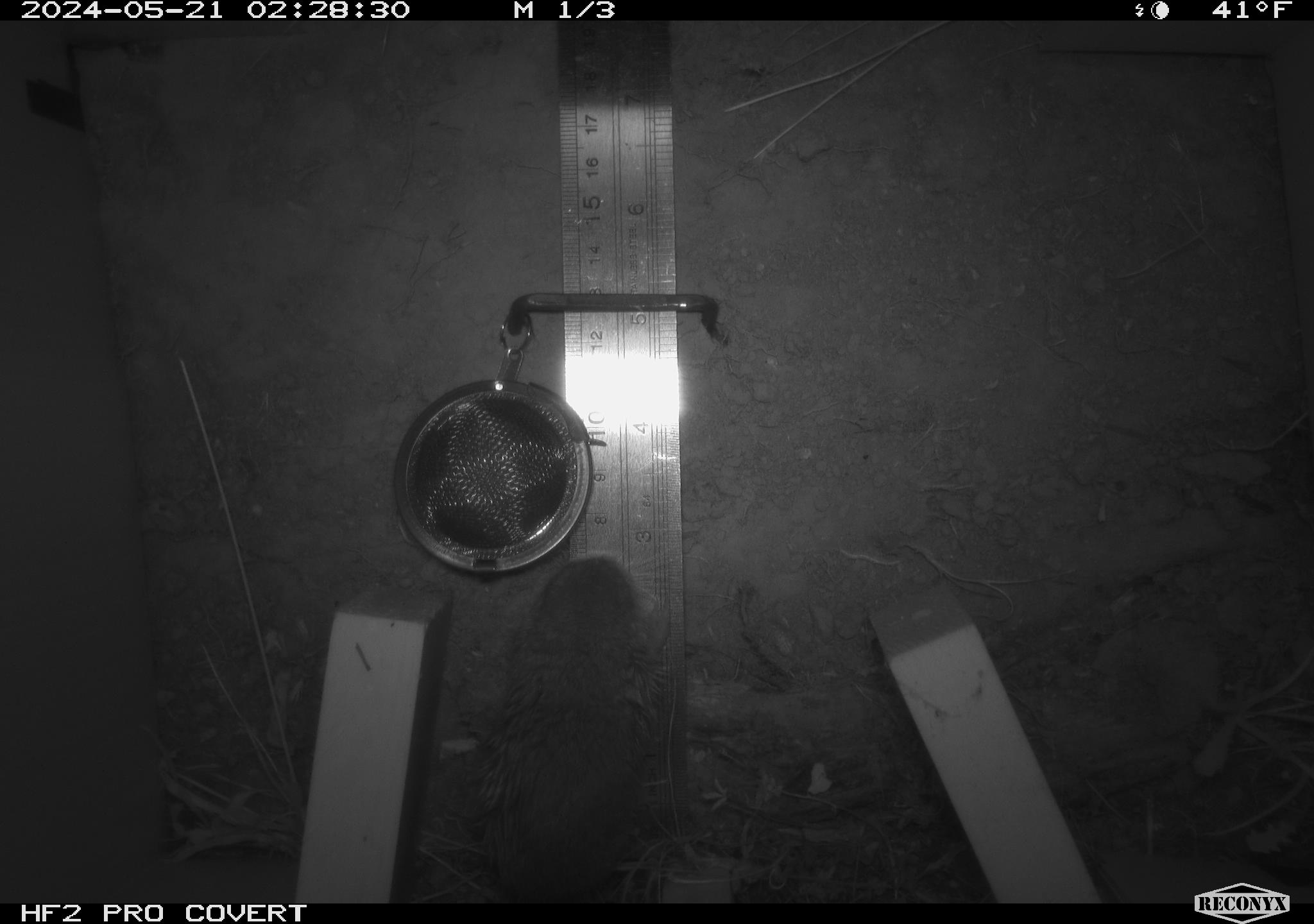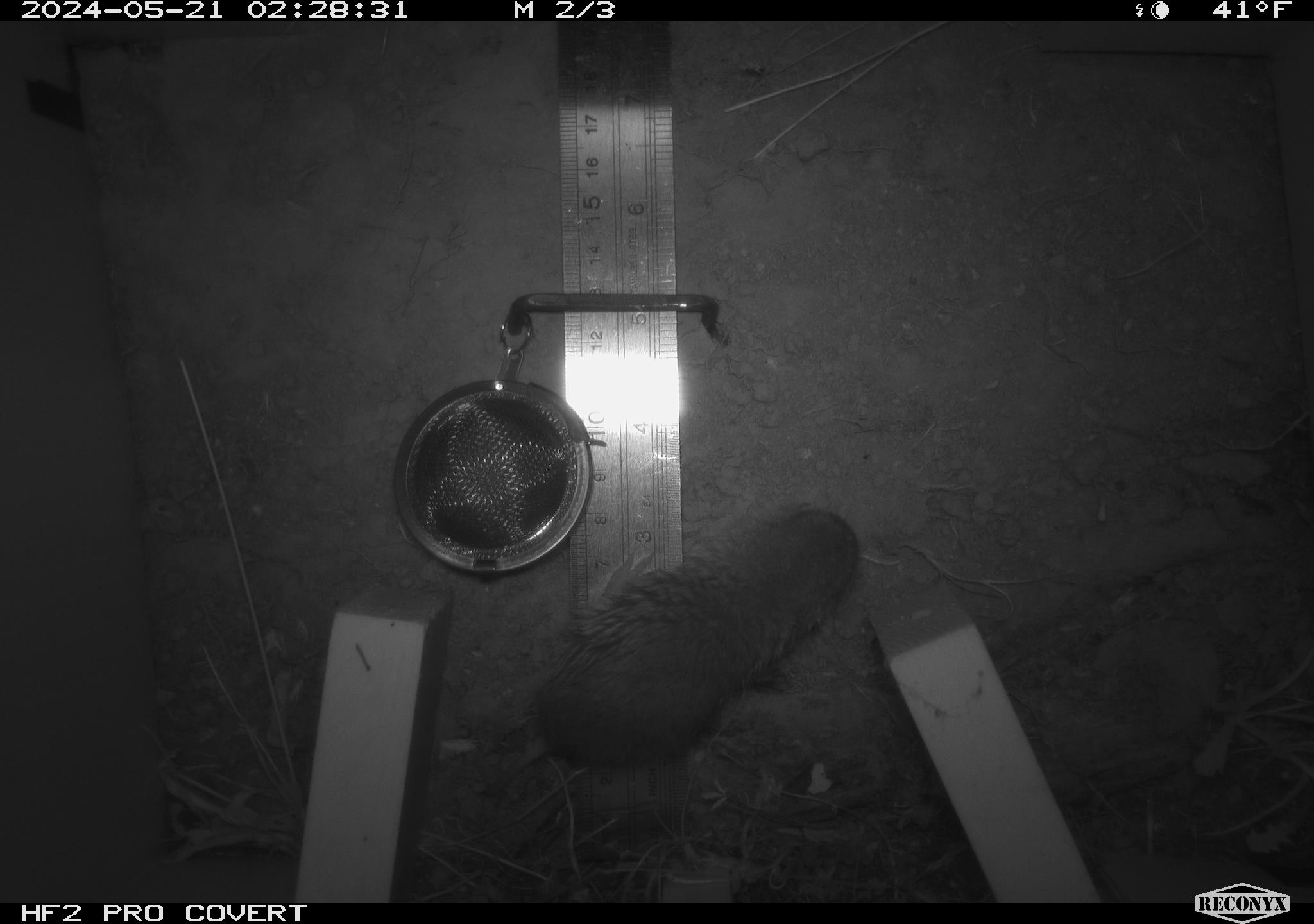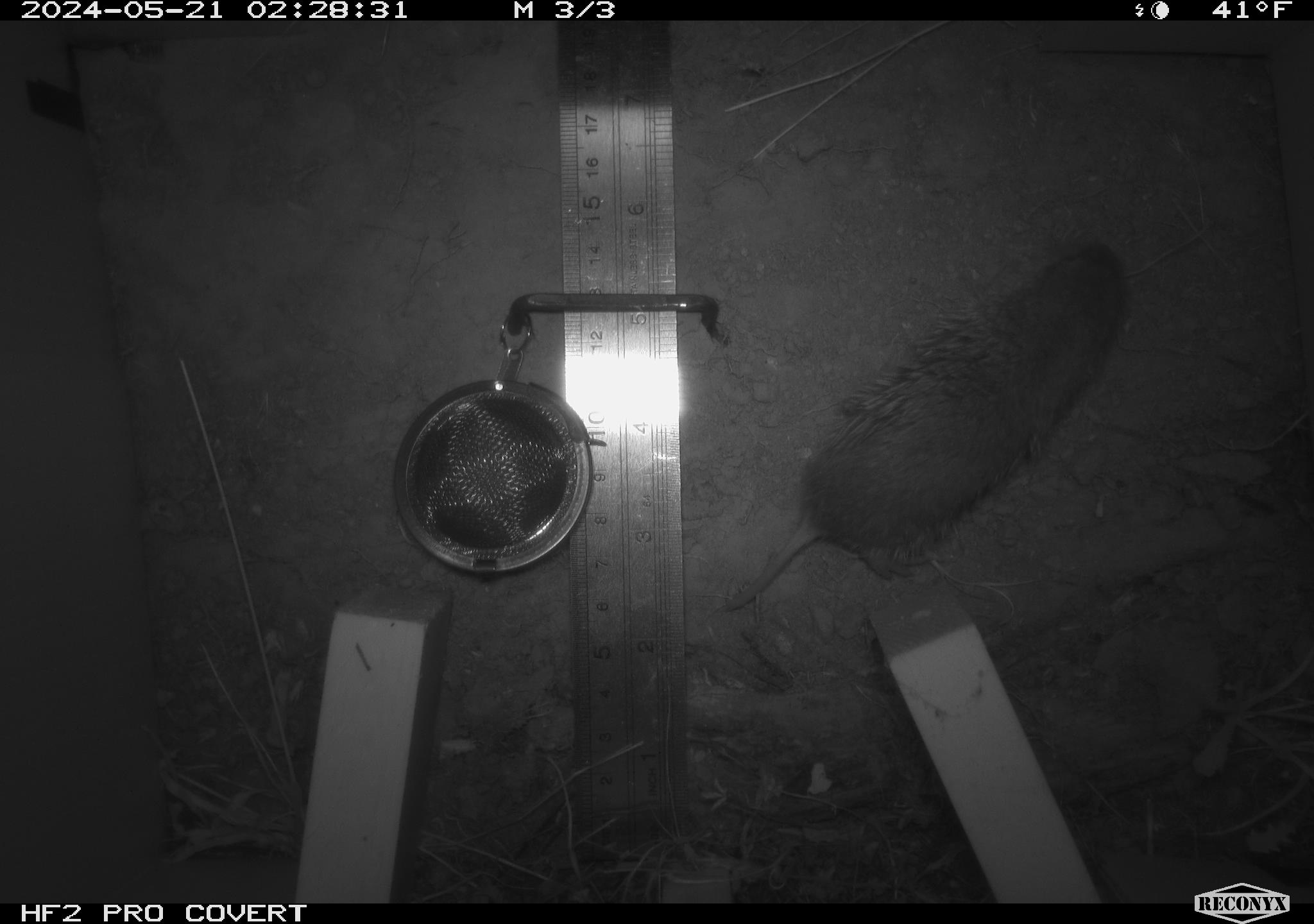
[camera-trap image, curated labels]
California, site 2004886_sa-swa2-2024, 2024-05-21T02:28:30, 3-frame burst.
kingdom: Animalia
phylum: Chordata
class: Mammalia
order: Rodentia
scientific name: Rodentia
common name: mouse species